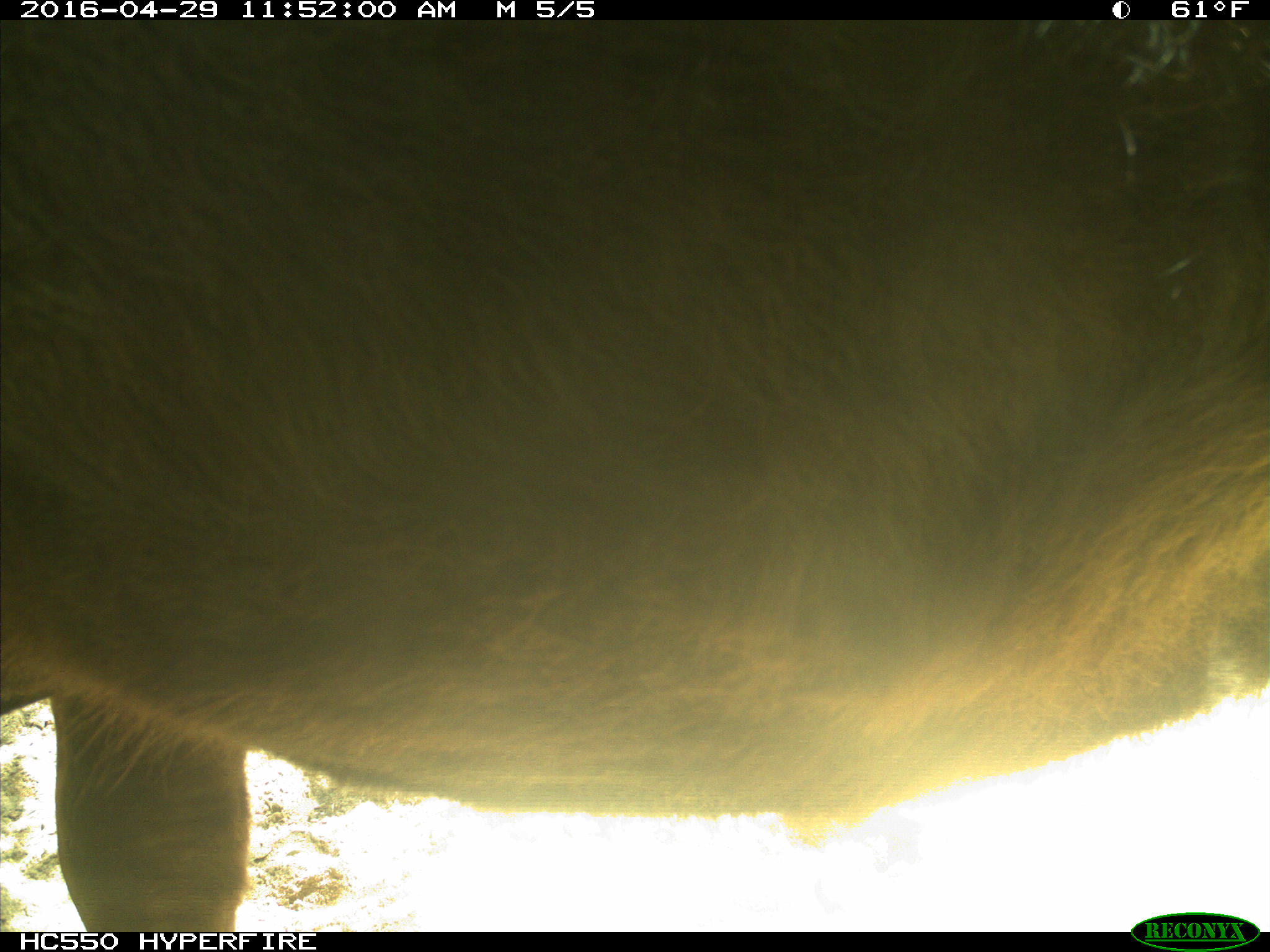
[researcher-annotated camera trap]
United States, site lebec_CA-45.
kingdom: Animalia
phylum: Chordata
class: Mammalia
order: Artiodactyla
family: Bovidae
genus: Bos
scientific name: Bos taurus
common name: domestic cow